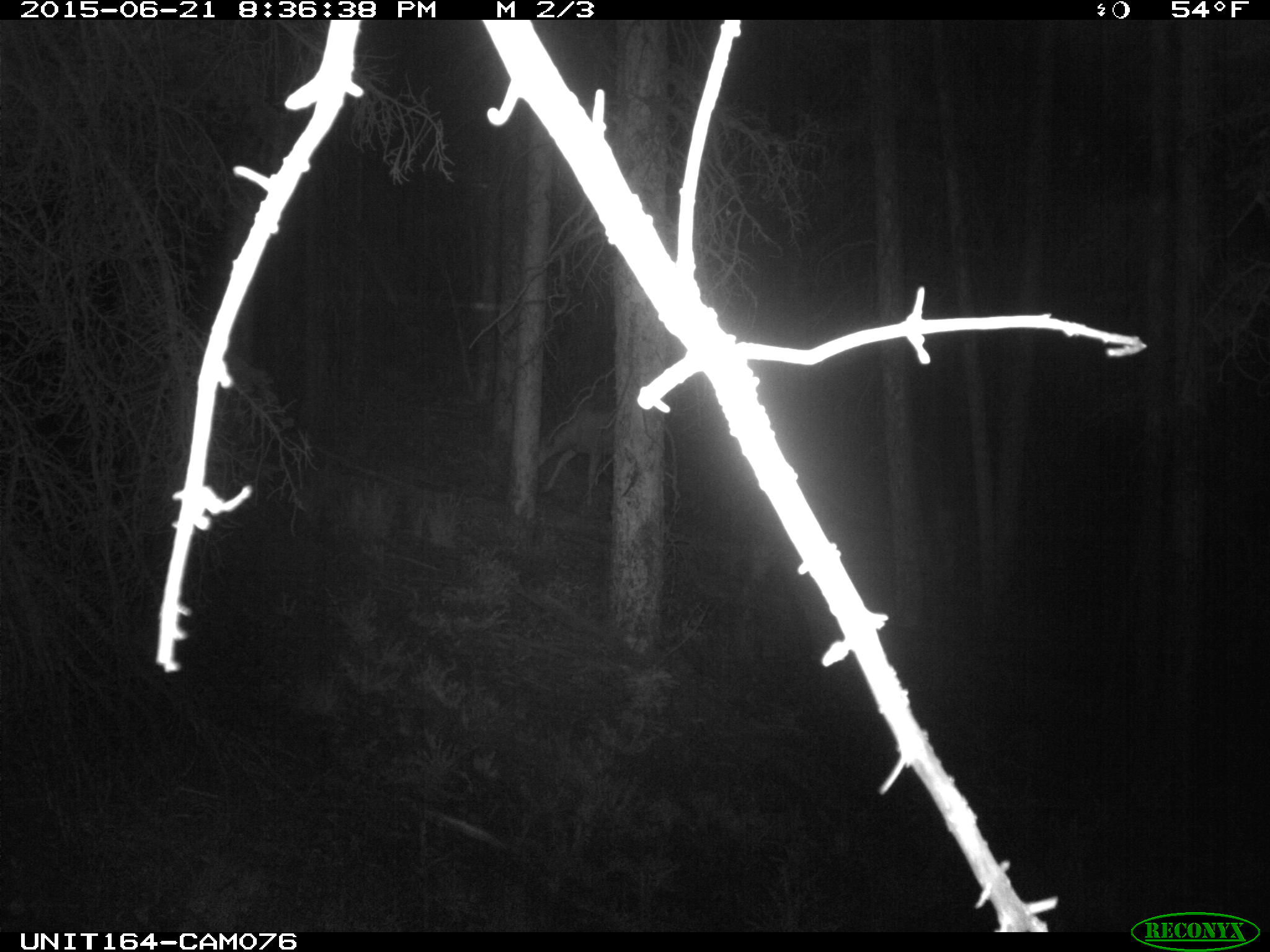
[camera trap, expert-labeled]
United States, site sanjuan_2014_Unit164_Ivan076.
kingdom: Animalia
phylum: Chordata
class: Mammalia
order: Artiodactyla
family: Cervidae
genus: Odocoileus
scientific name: Odocoileus hemionus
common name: mule deer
Odocoileus hemionus (mule deer).